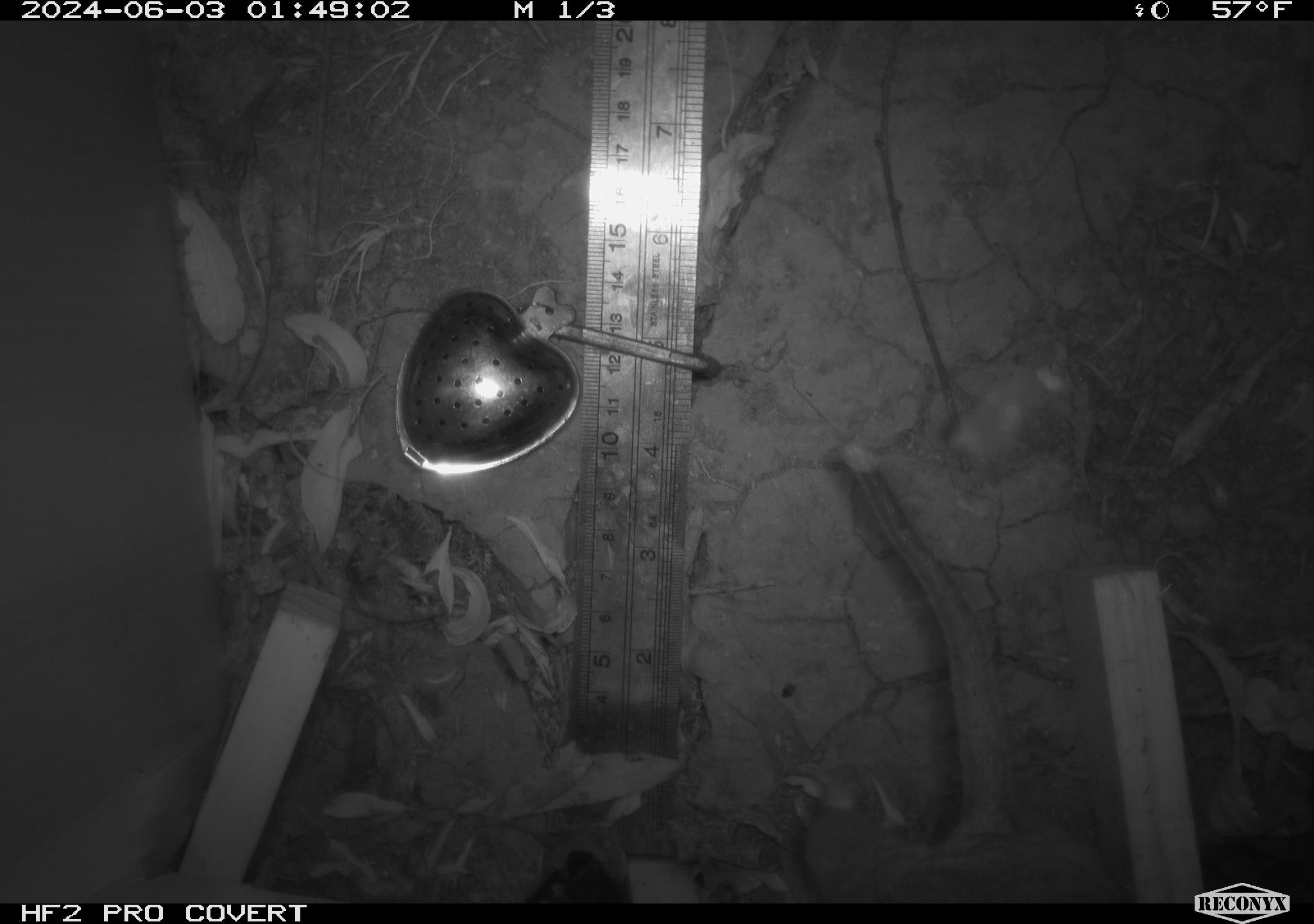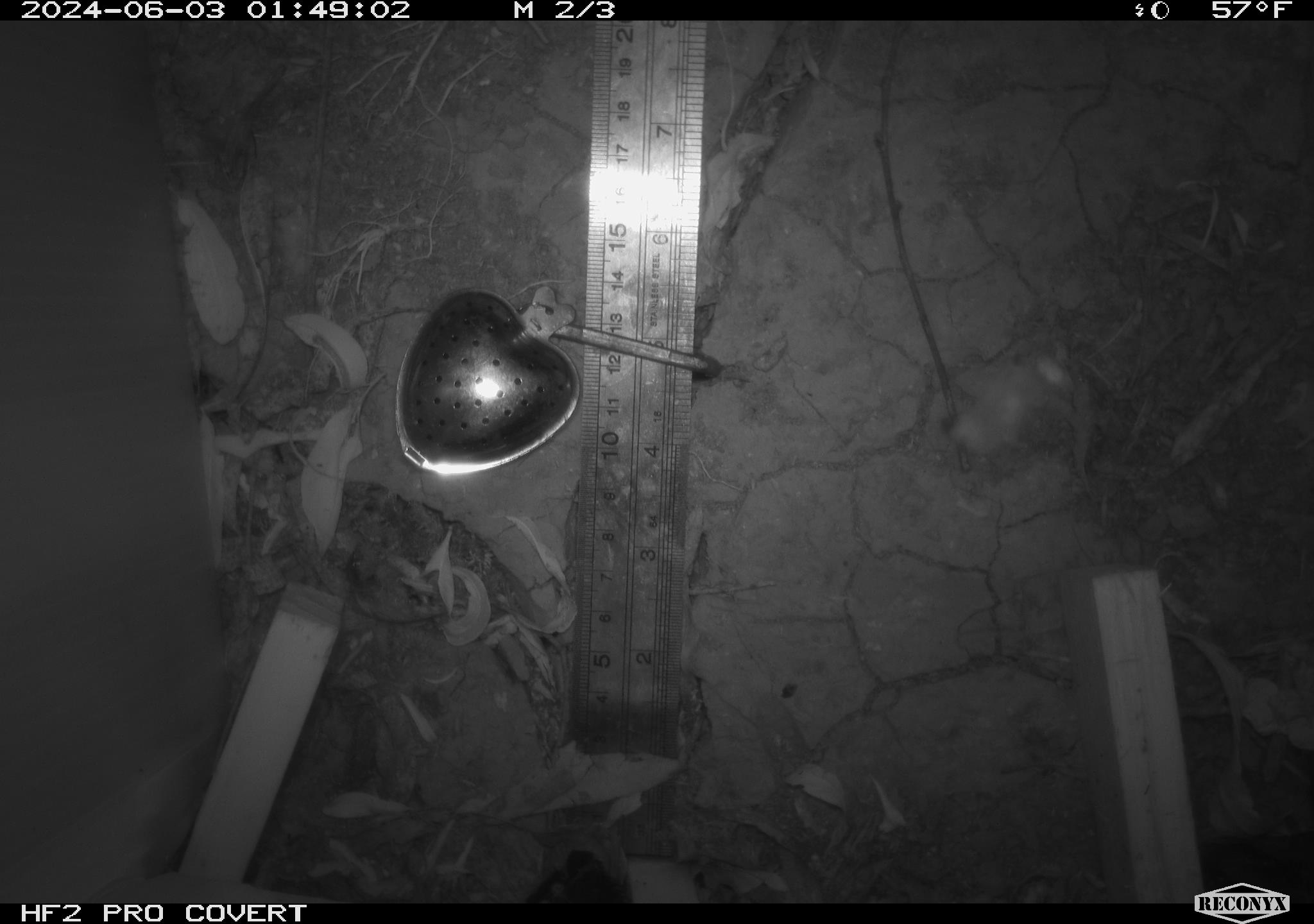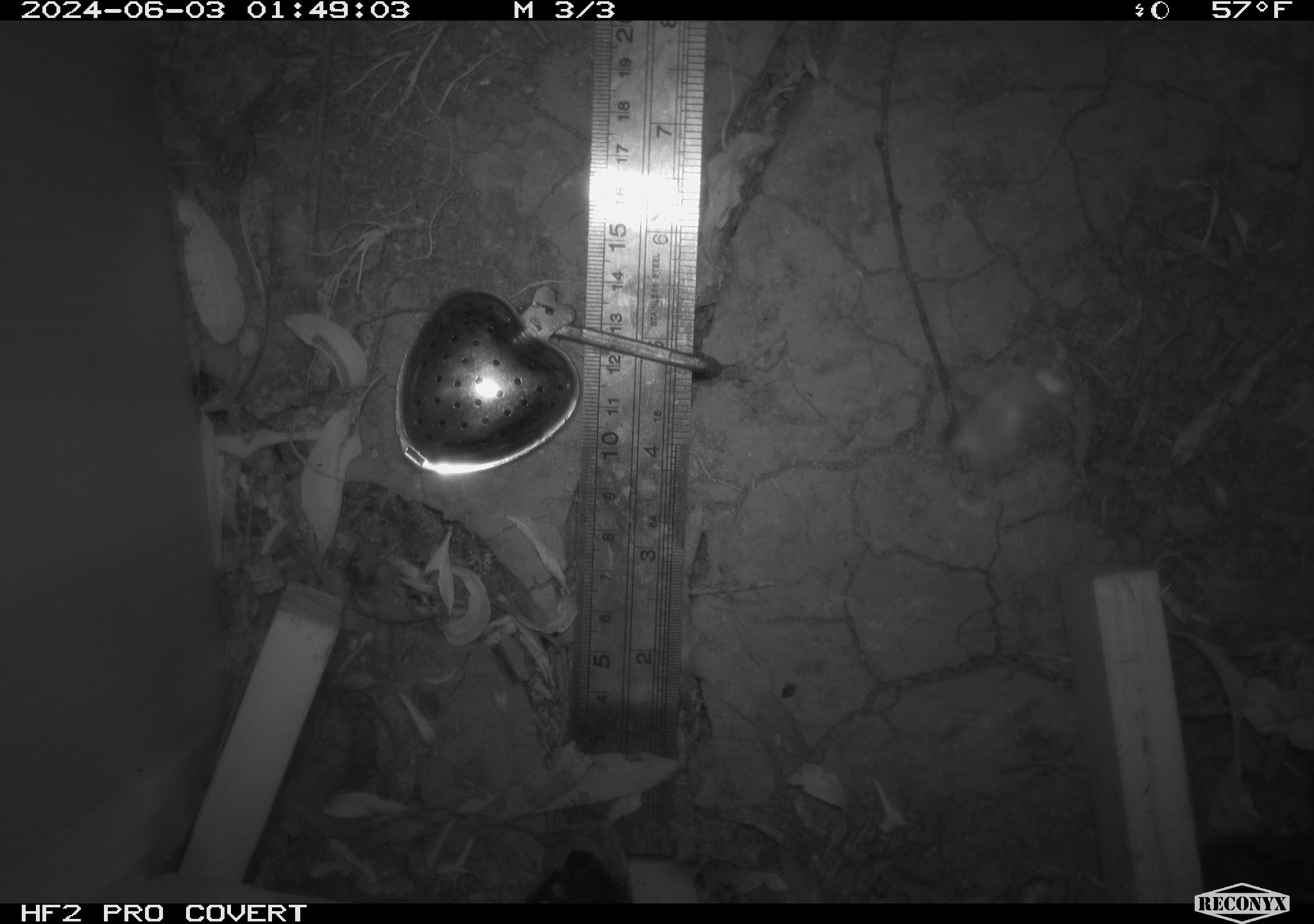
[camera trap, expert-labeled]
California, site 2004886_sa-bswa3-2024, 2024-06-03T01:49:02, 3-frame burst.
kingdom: Animalia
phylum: Chordata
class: Mammalia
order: Rodentia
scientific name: Rodentia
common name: woodrat or rat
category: woodrat or rat species